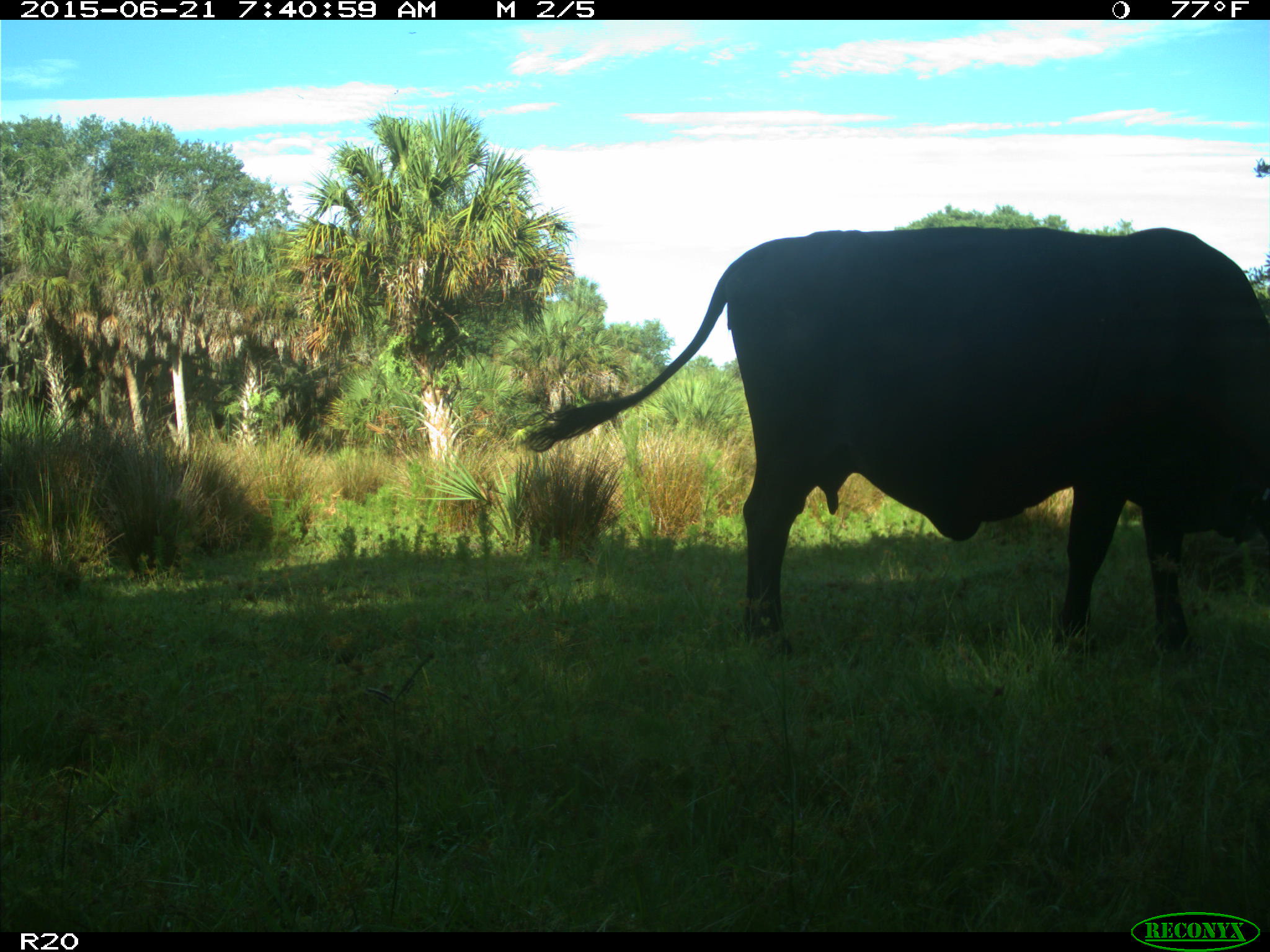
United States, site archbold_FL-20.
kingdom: Animalia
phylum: Chordata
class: Mammalia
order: Artiodactyla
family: Bovidae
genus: Bos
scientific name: Bos taurus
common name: domestic cow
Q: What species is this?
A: Bos taurus (domestic cow).